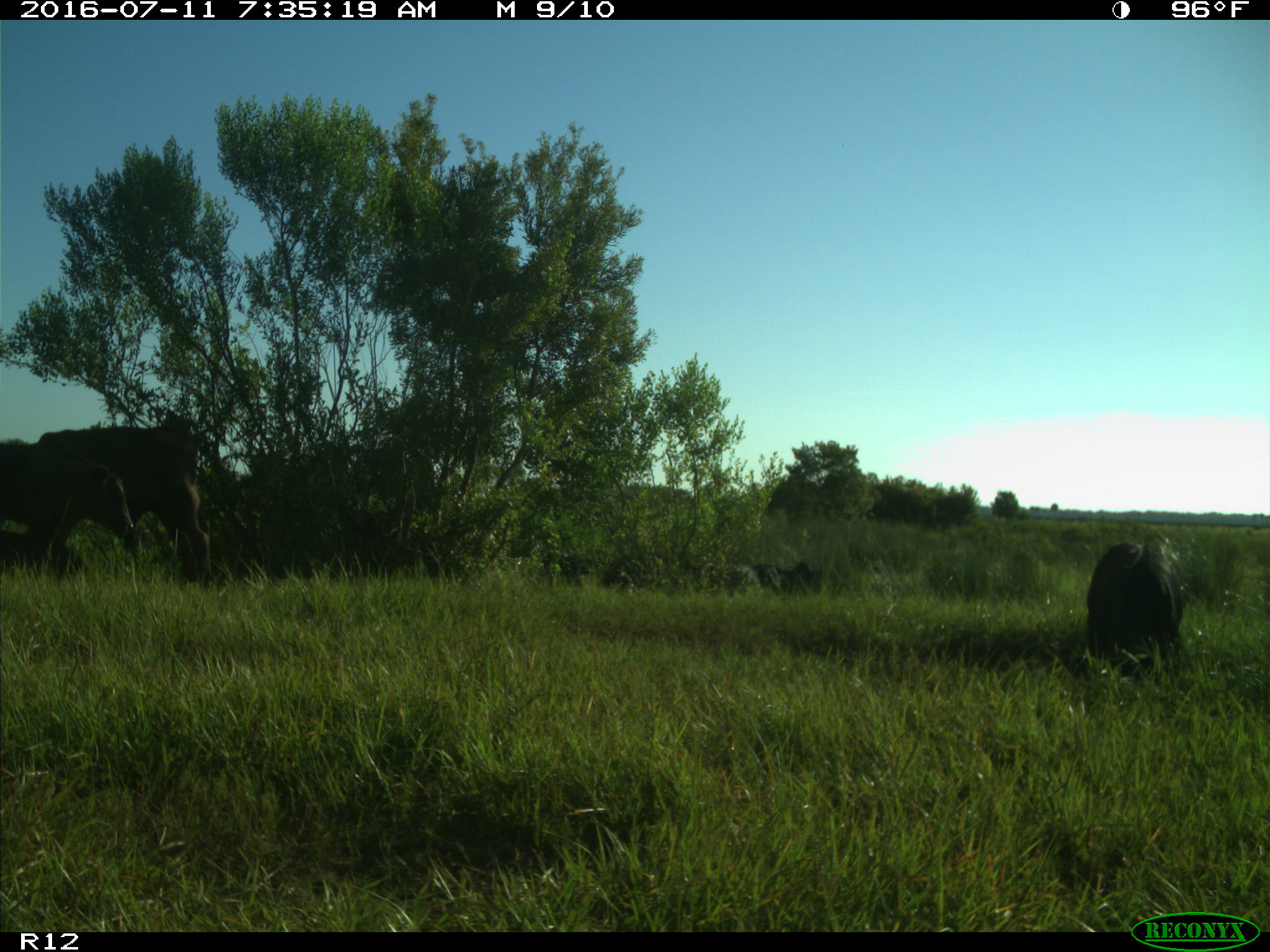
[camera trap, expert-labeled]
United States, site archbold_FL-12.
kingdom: Animalia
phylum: Chordata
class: Mammalia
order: Artiodactyla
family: Bovidae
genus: Bos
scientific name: Bos taurus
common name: domestic cow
Bos taurus (domestic cow).